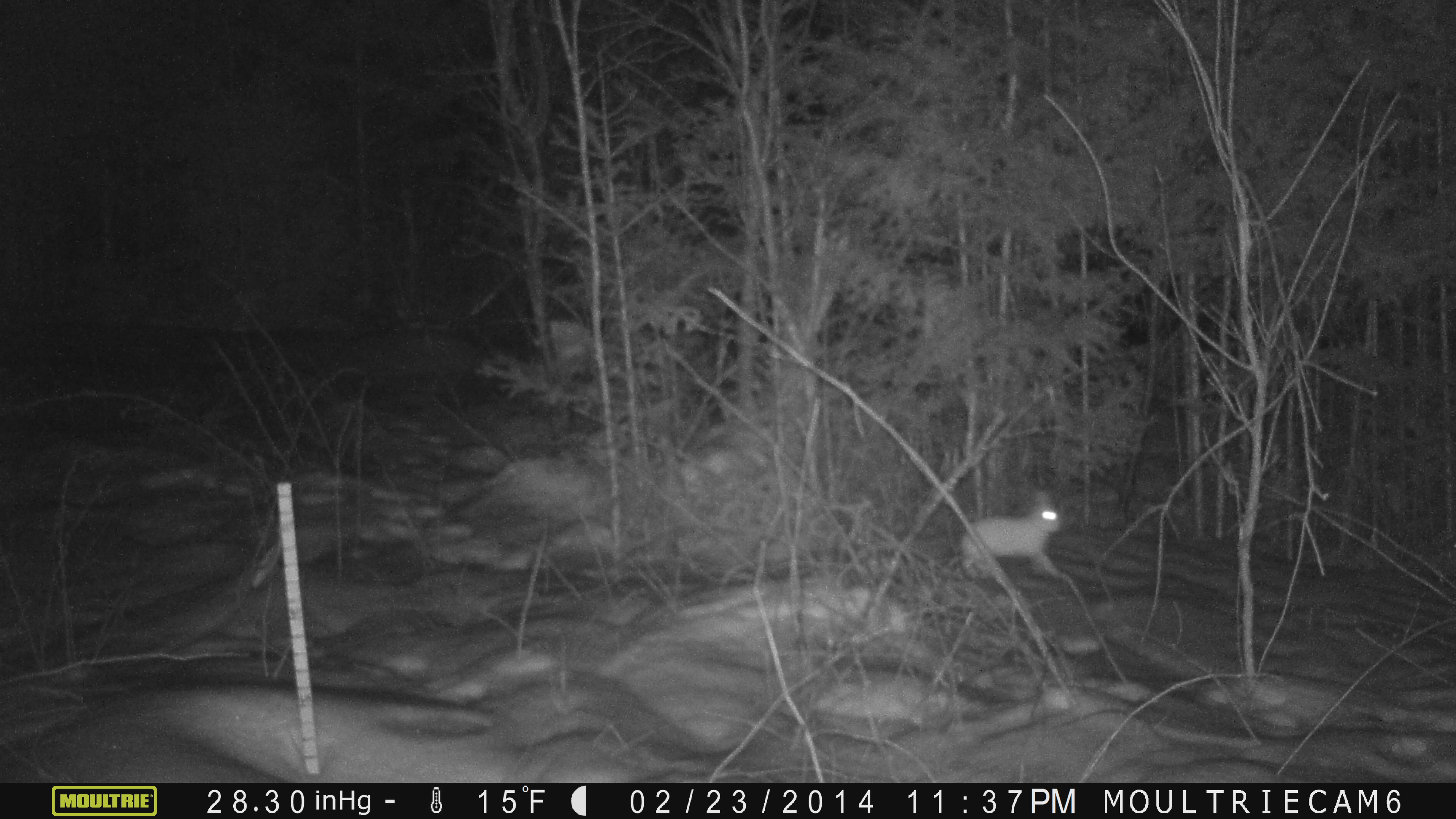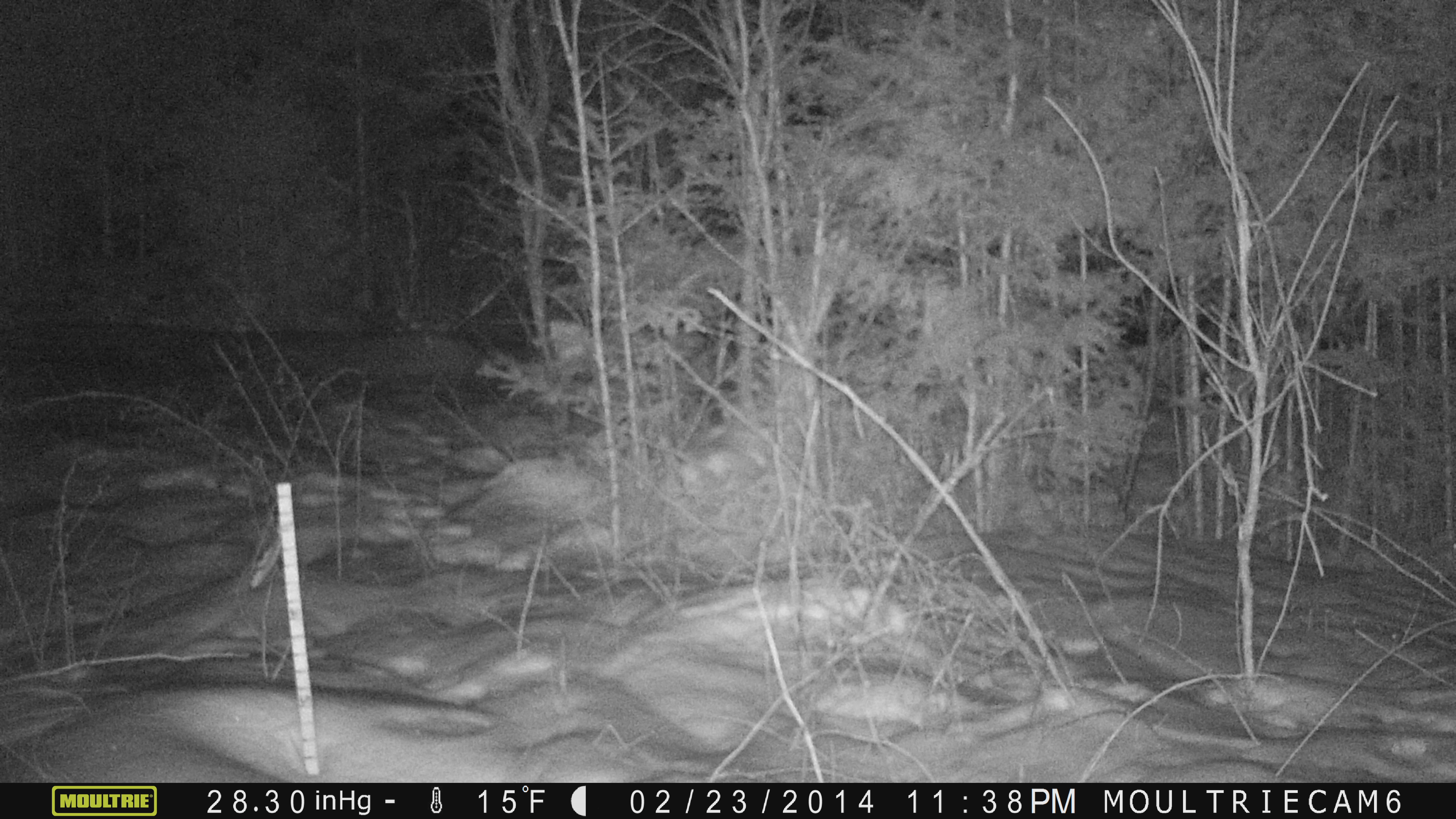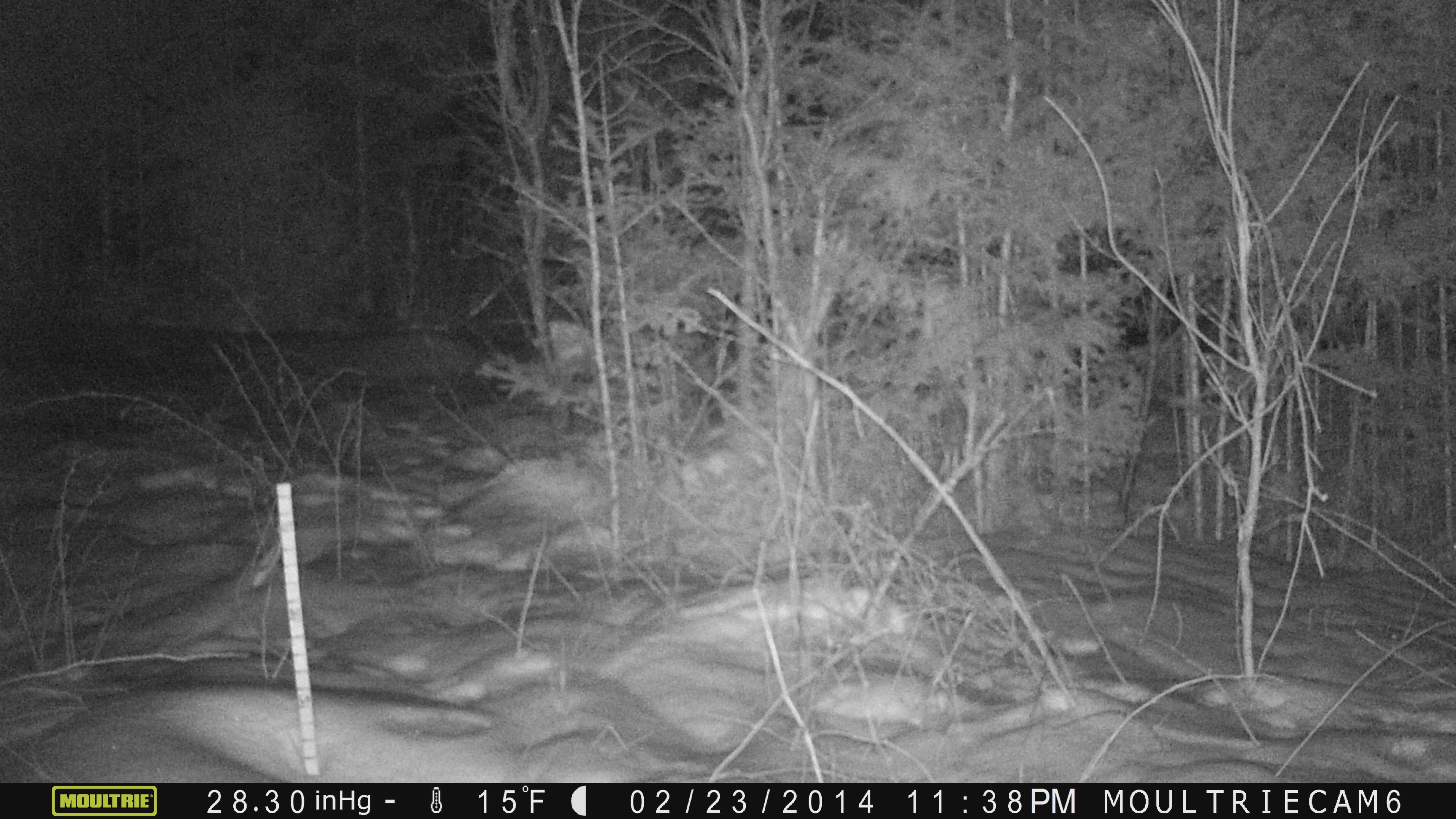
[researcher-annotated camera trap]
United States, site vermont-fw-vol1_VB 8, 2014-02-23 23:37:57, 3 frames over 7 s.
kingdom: Animalia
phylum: Chordata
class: Mammalia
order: Lagomorpha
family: Leporidae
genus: Lepus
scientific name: Lepus americanus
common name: snowshoe hare